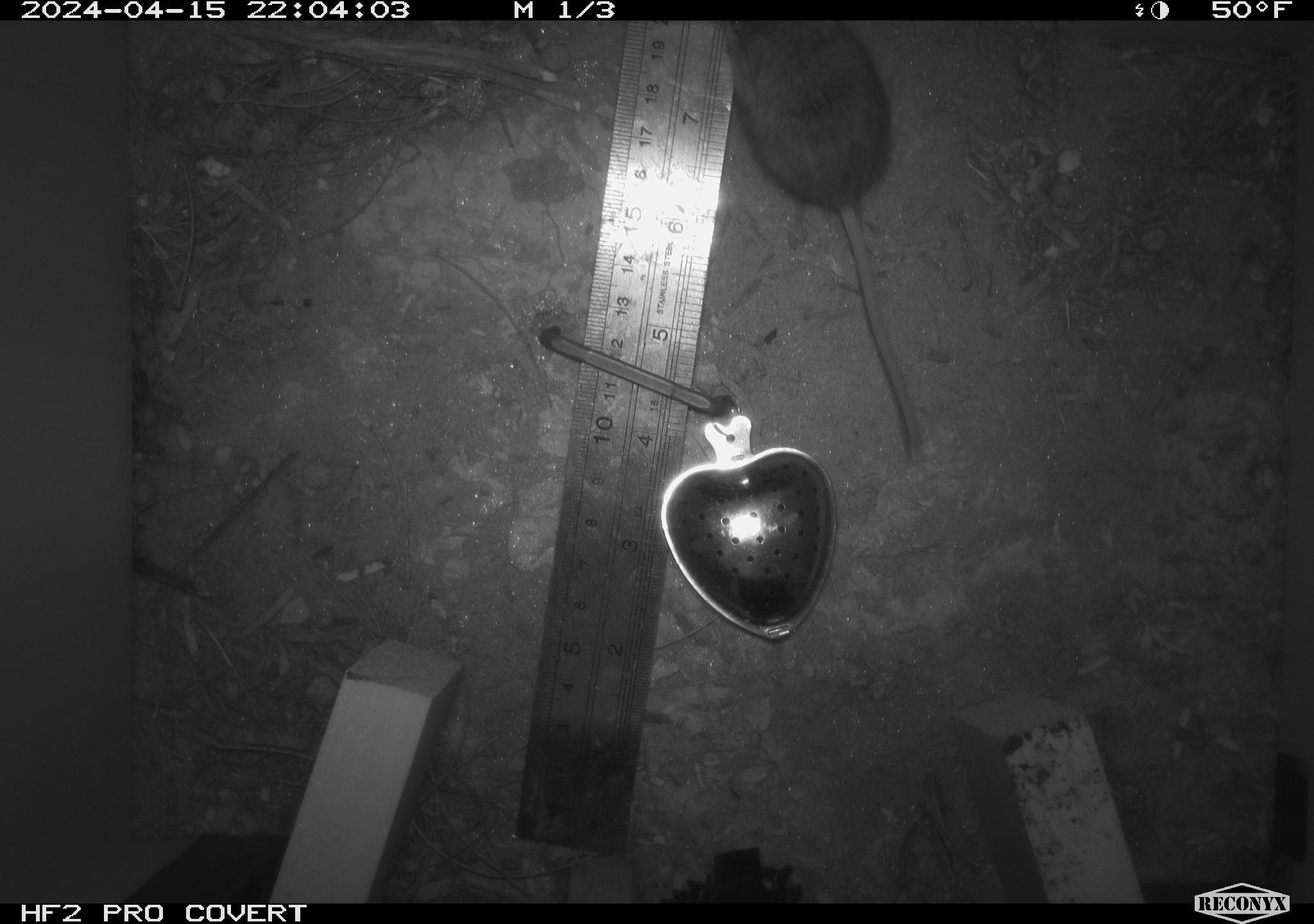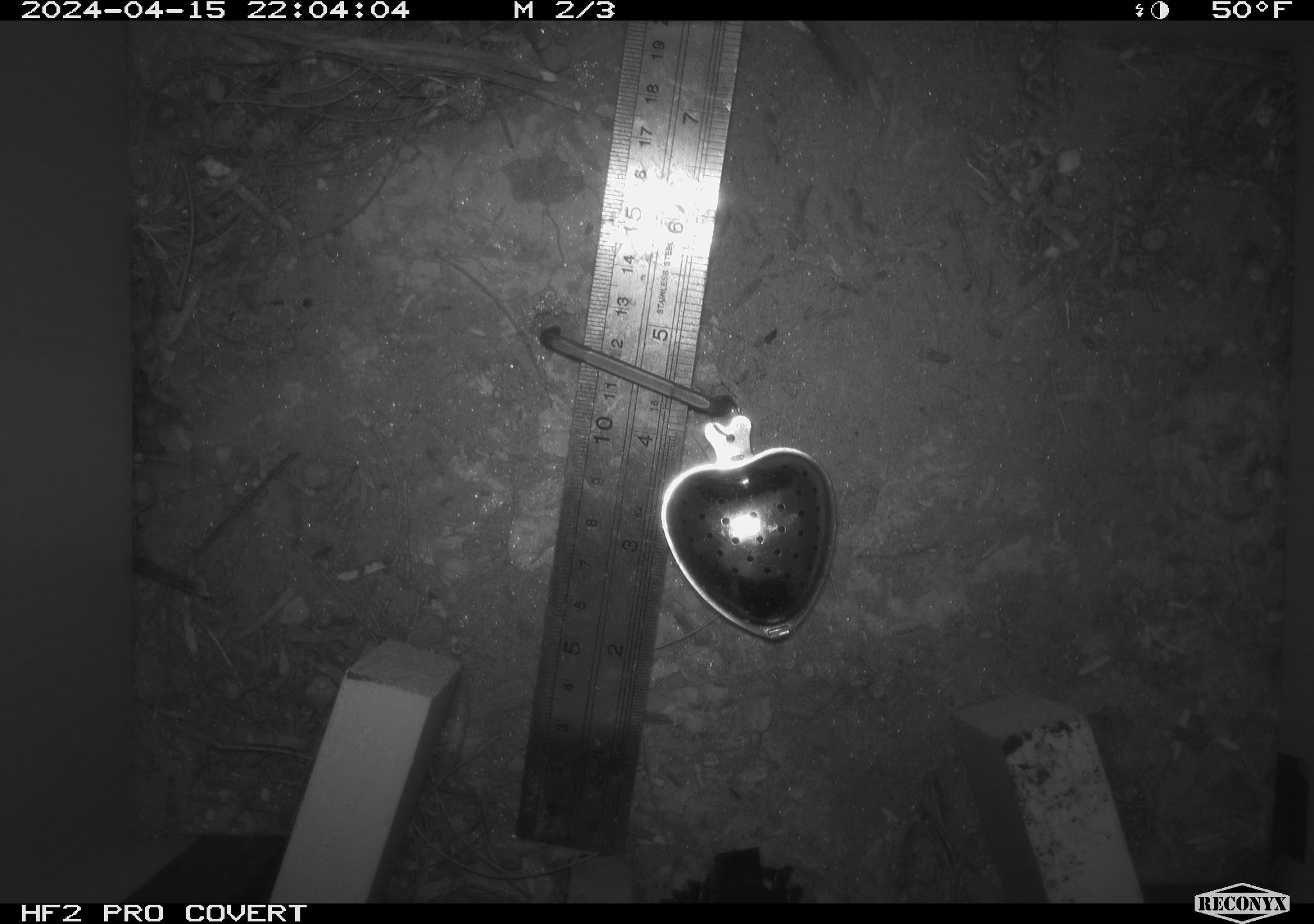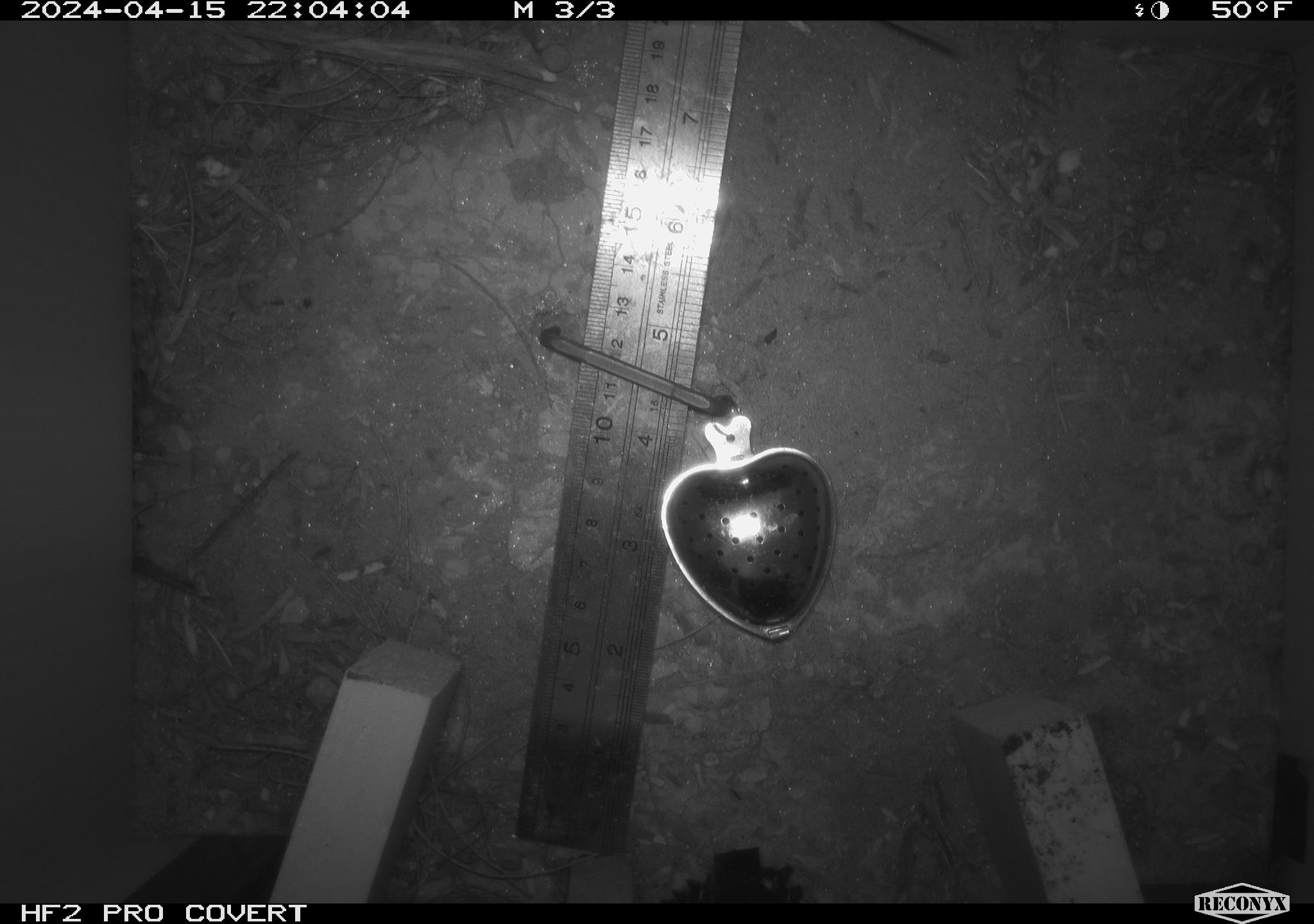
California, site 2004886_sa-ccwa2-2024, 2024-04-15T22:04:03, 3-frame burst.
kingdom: Animalia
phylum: Chordata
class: Mammalia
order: Rodentia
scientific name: Rodentia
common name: mouse species